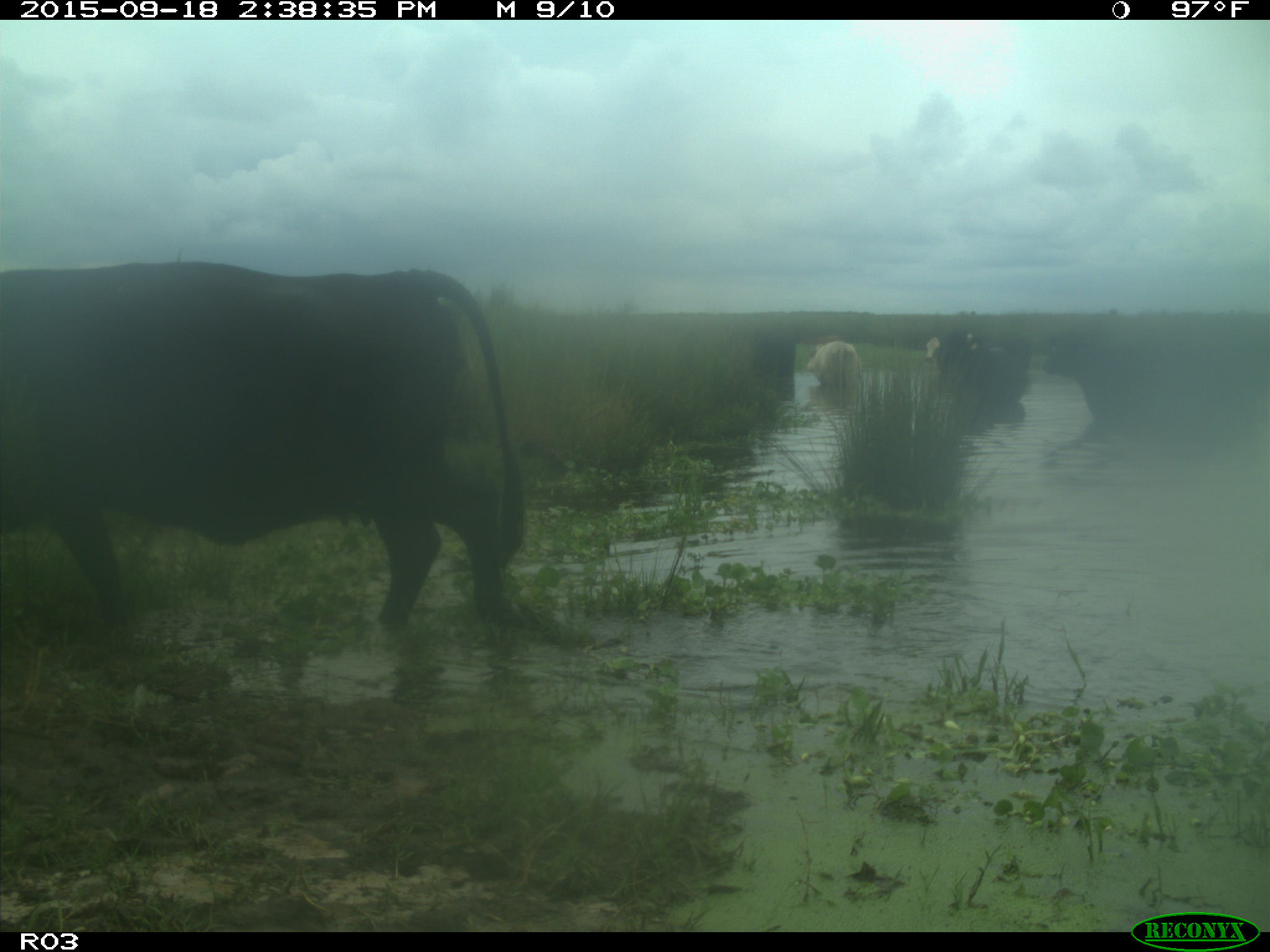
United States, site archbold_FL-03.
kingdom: Animalia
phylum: Chordata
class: Mammalia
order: Artiodactyla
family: Bovidae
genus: Bos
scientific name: Bos taurus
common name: domestic cow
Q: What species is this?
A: Bos taurus (domestic cow).